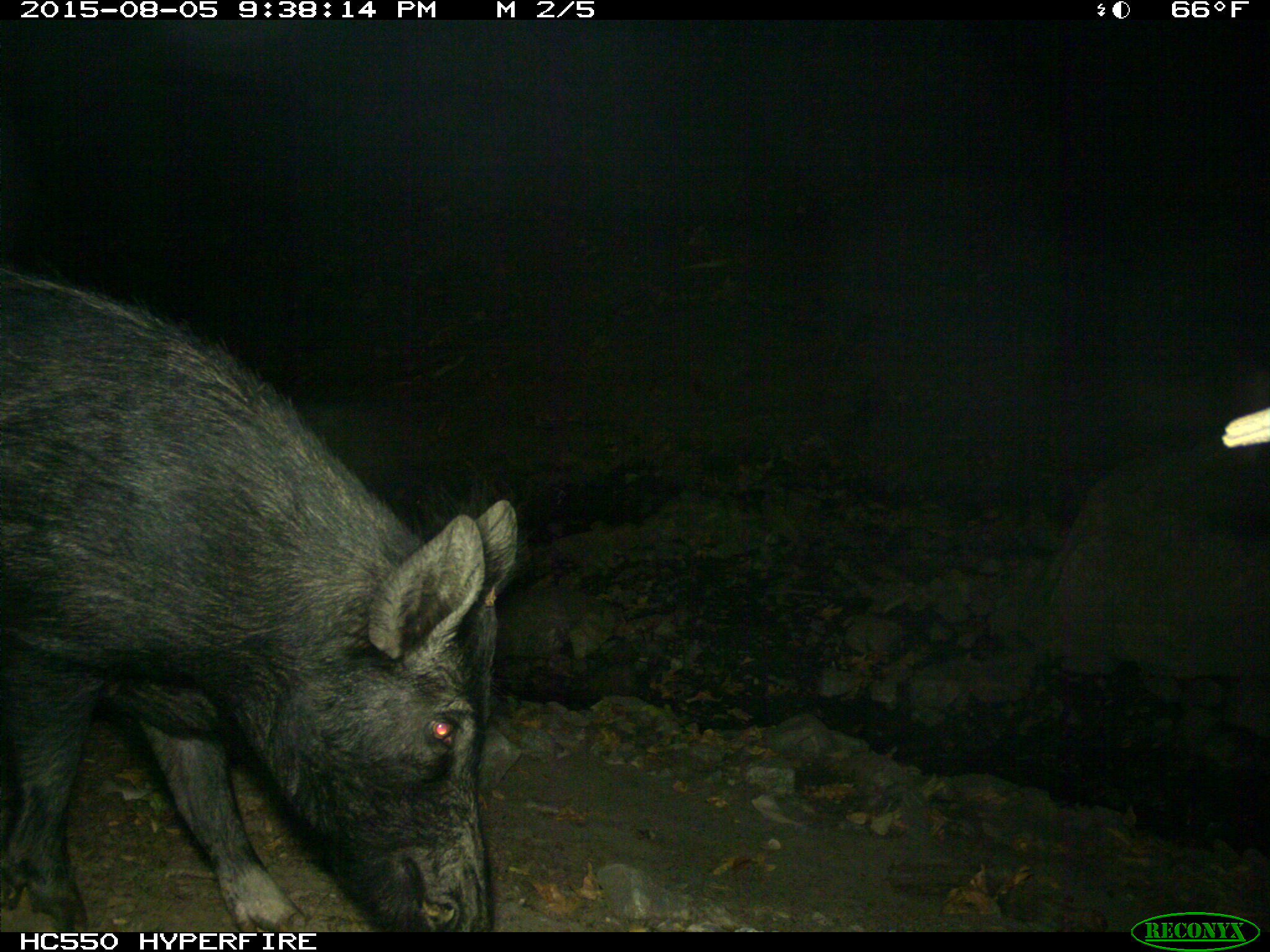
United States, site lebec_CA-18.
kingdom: Animalia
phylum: Chordata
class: Mammalia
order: Artiodactyla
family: Suidae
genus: Sus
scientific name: Sus scrofa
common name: wild boar